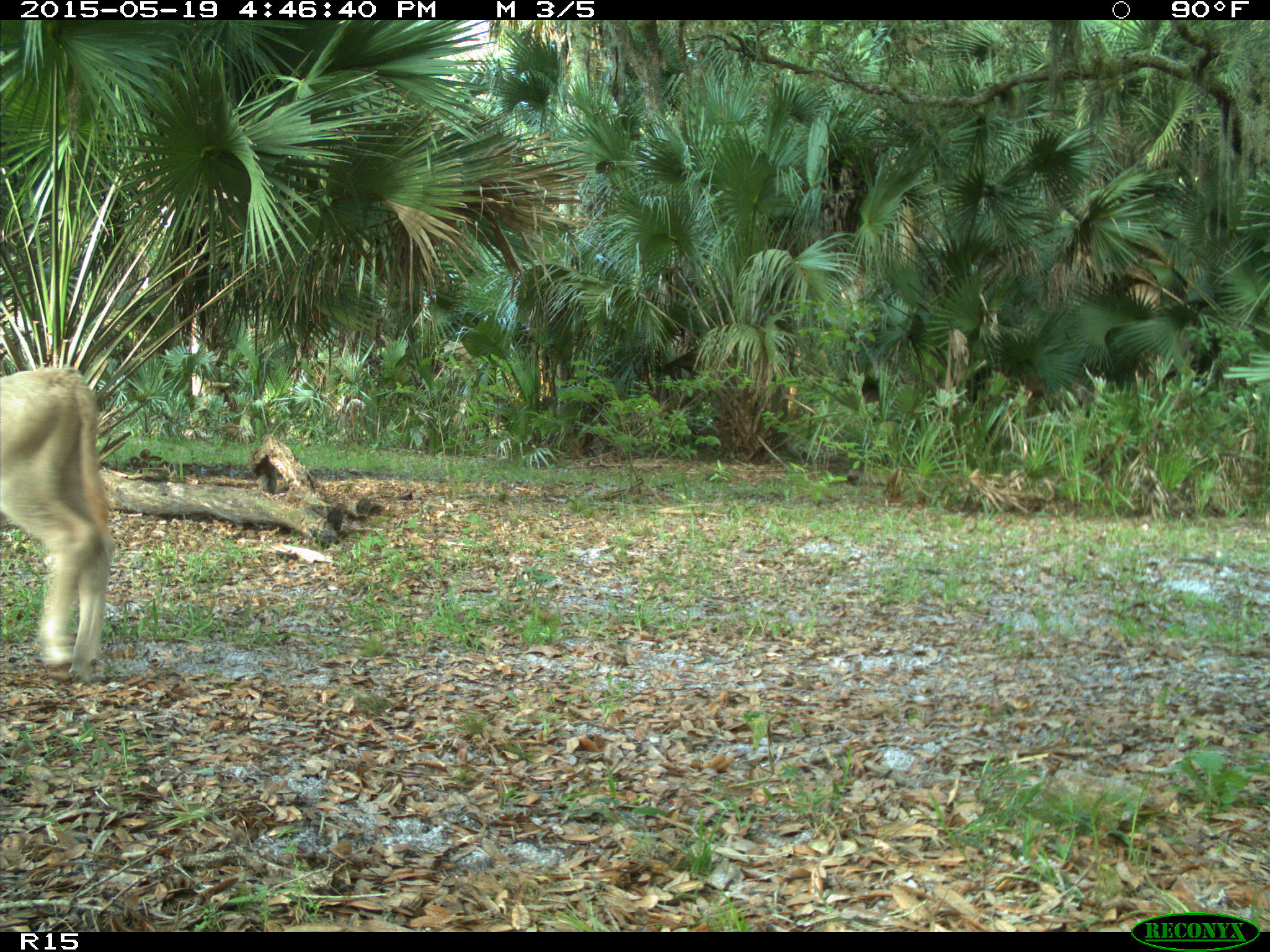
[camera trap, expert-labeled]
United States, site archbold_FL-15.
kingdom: Animalia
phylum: Chordata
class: Mammalia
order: Artiodactyla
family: Bovidae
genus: Bos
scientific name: Bos taurus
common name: domestic cow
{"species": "Bos taurus (domestic cow)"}